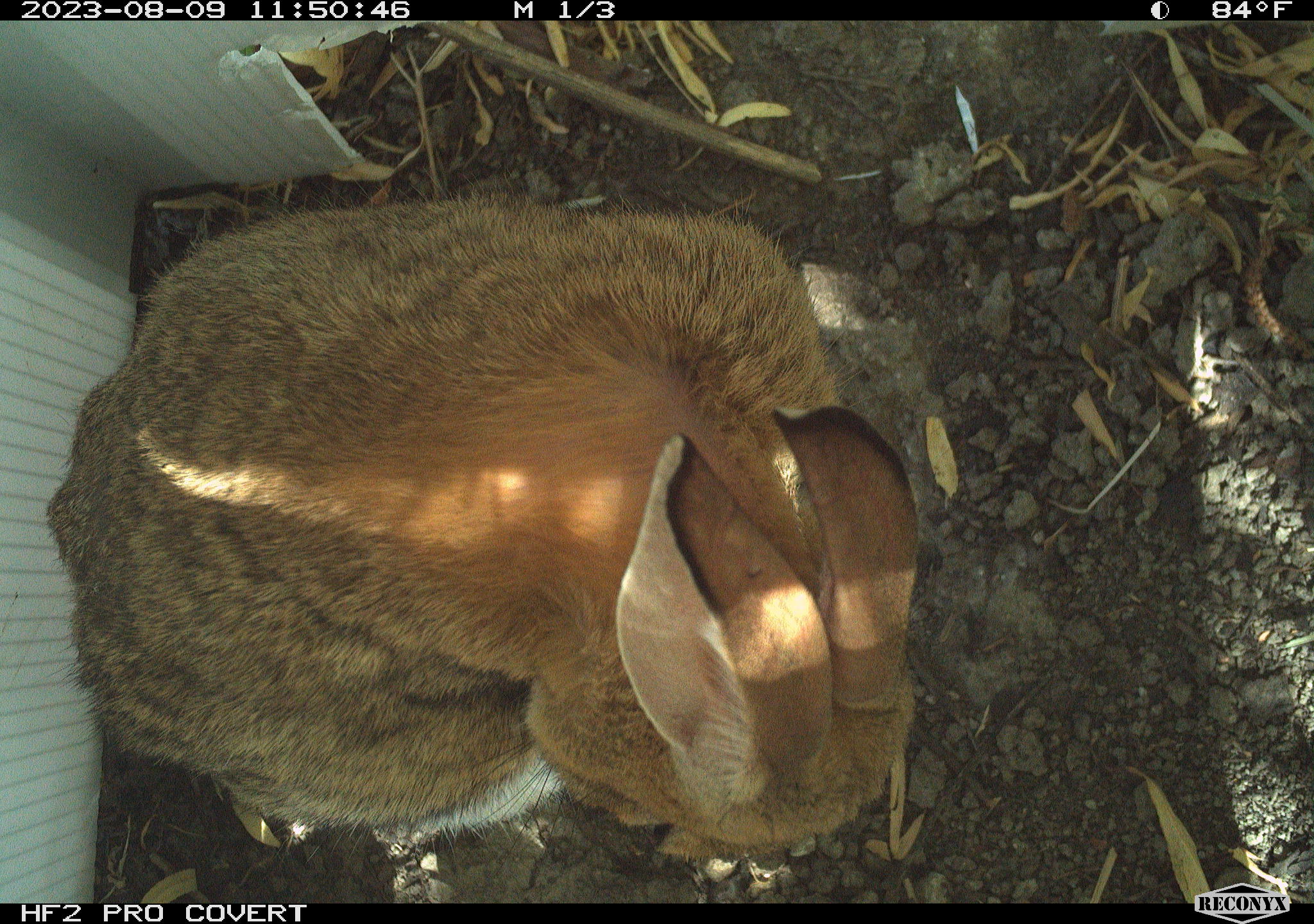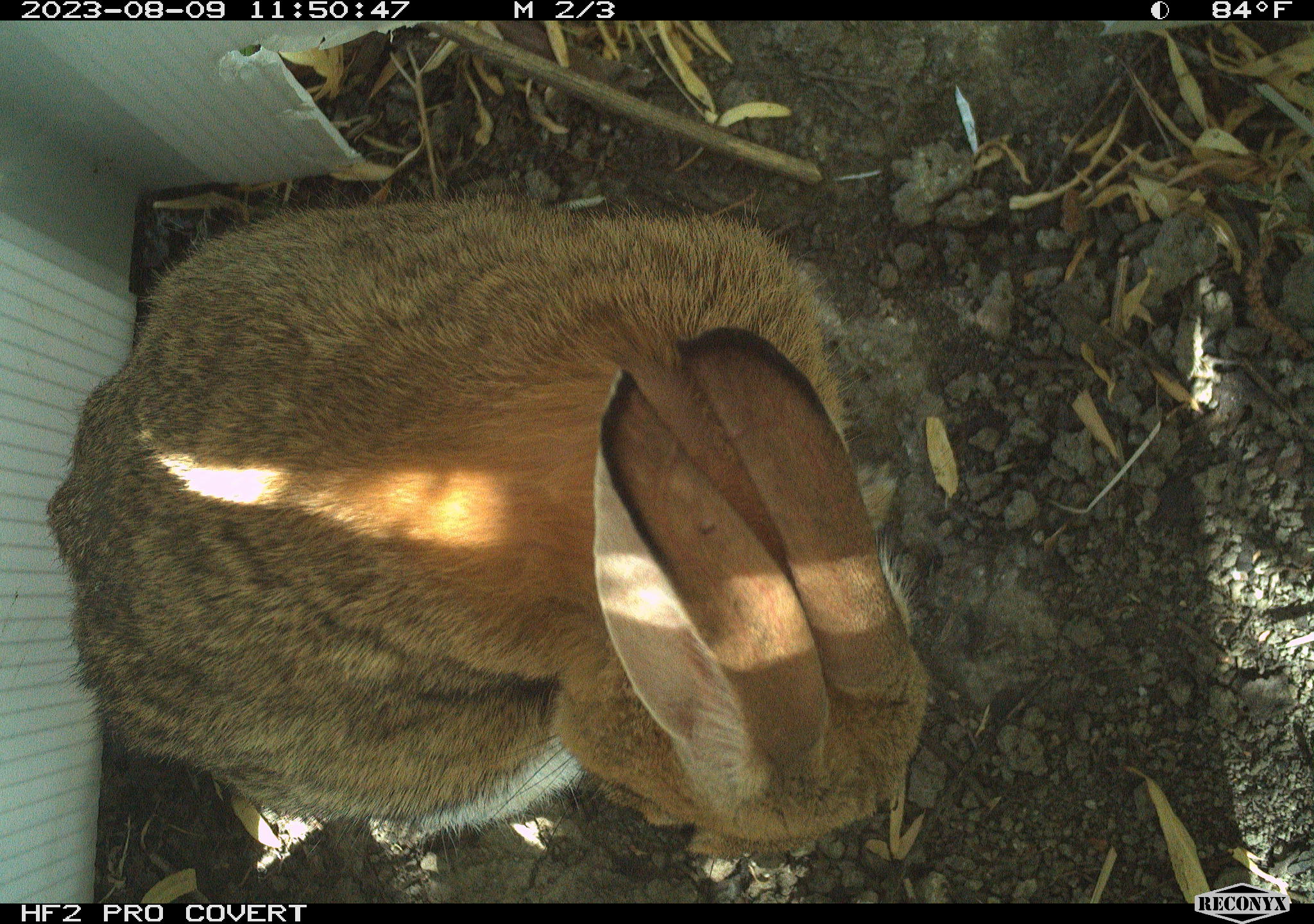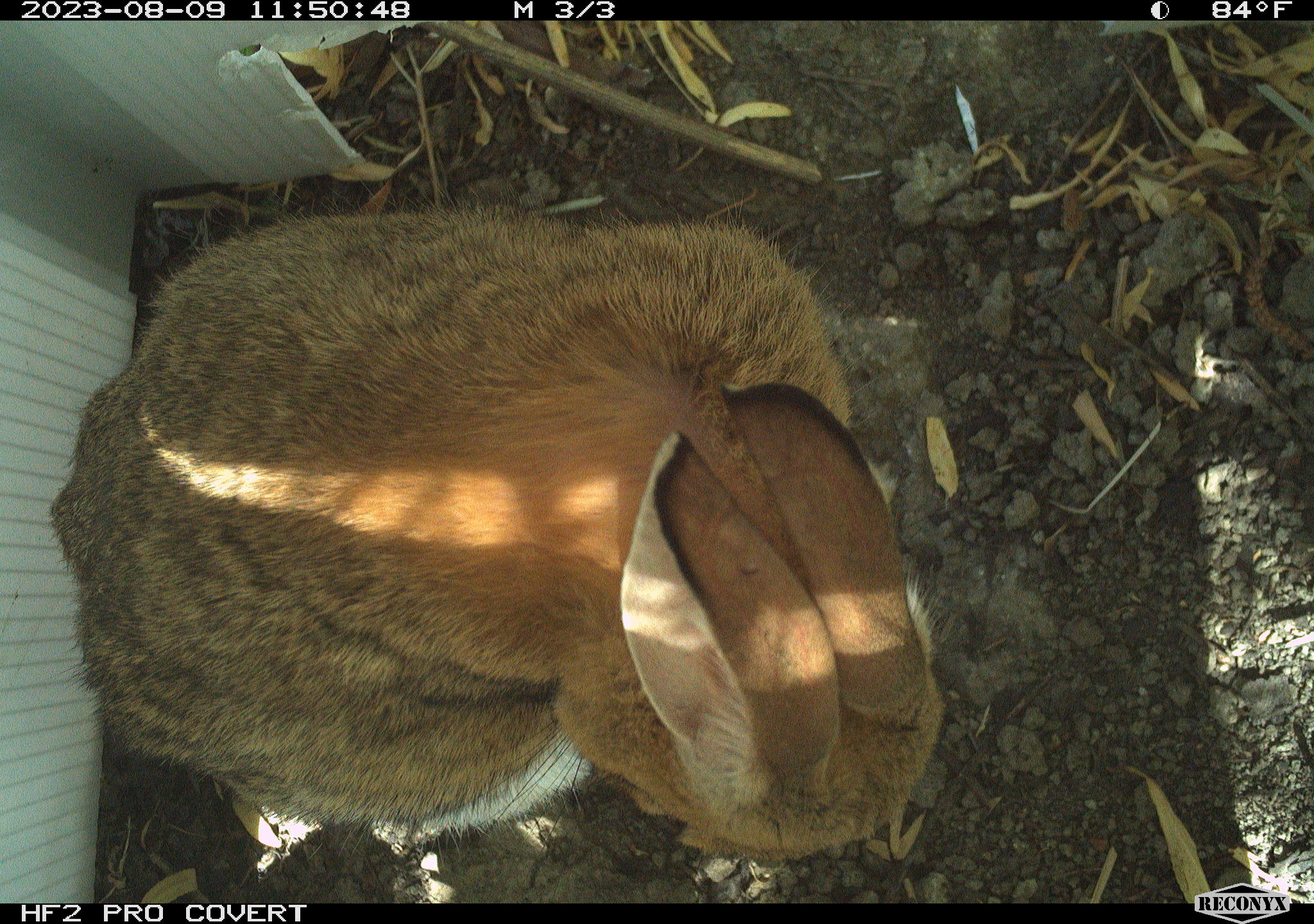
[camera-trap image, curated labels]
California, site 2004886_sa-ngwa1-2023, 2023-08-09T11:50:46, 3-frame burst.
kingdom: Animalia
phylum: Chordata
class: Mammalia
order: Lagomorpha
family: Leporidae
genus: Sylvilagus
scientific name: Sylvilagus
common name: cottontail rabbits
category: sylvilagus species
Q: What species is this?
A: Sylvilagus species (cottontail rabbits) (Sylvilagus).